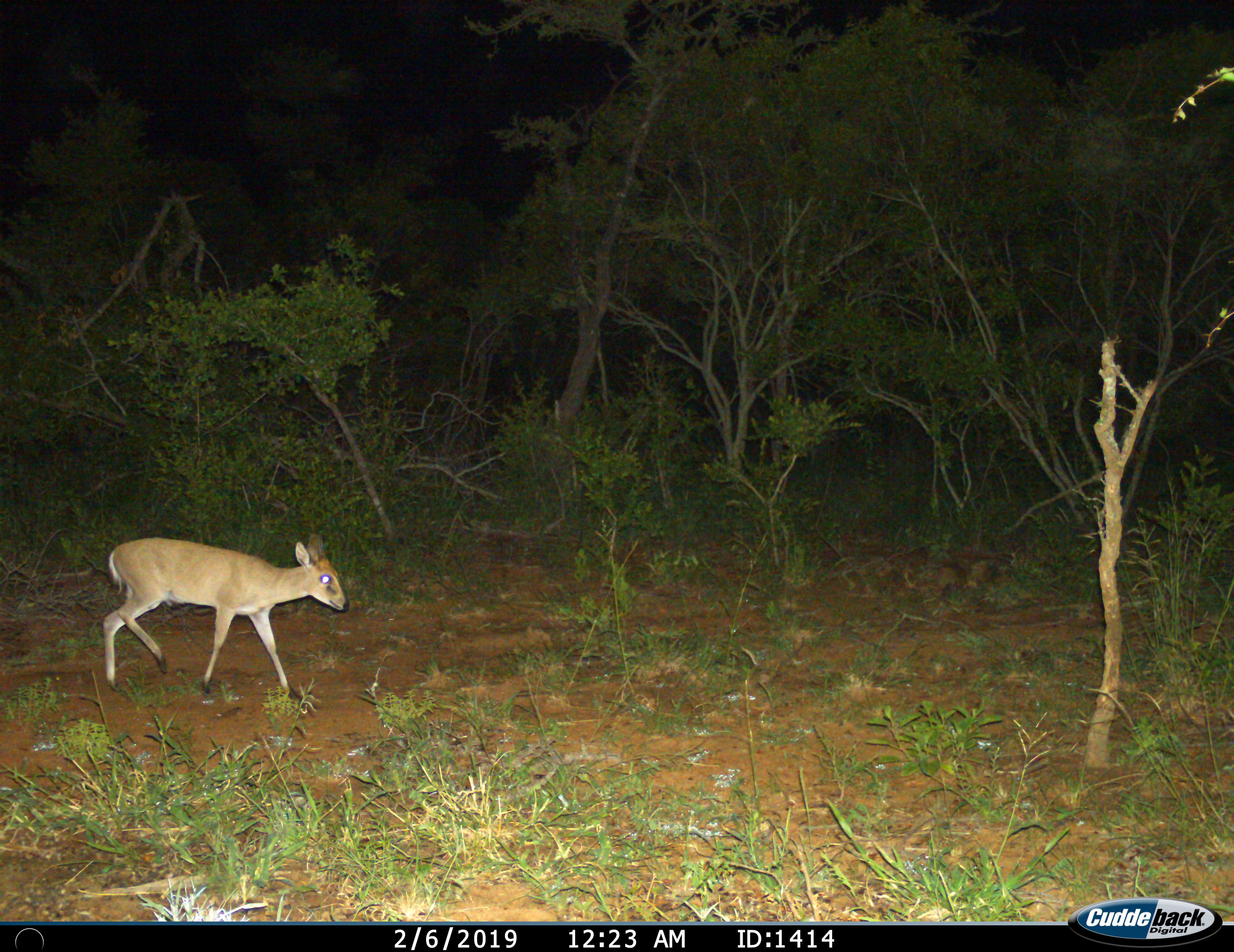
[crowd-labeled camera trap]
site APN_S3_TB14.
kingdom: Animalia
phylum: Chordata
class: Mammalia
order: Artiodactyla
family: Bovidae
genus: Sylvicapra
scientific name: Sylvicapra grimmia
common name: common duiker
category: duikercommongrey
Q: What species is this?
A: Duikercommongrey (common duiker) (Sylvicapra grimmia).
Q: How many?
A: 1.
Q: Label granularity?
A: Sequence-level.